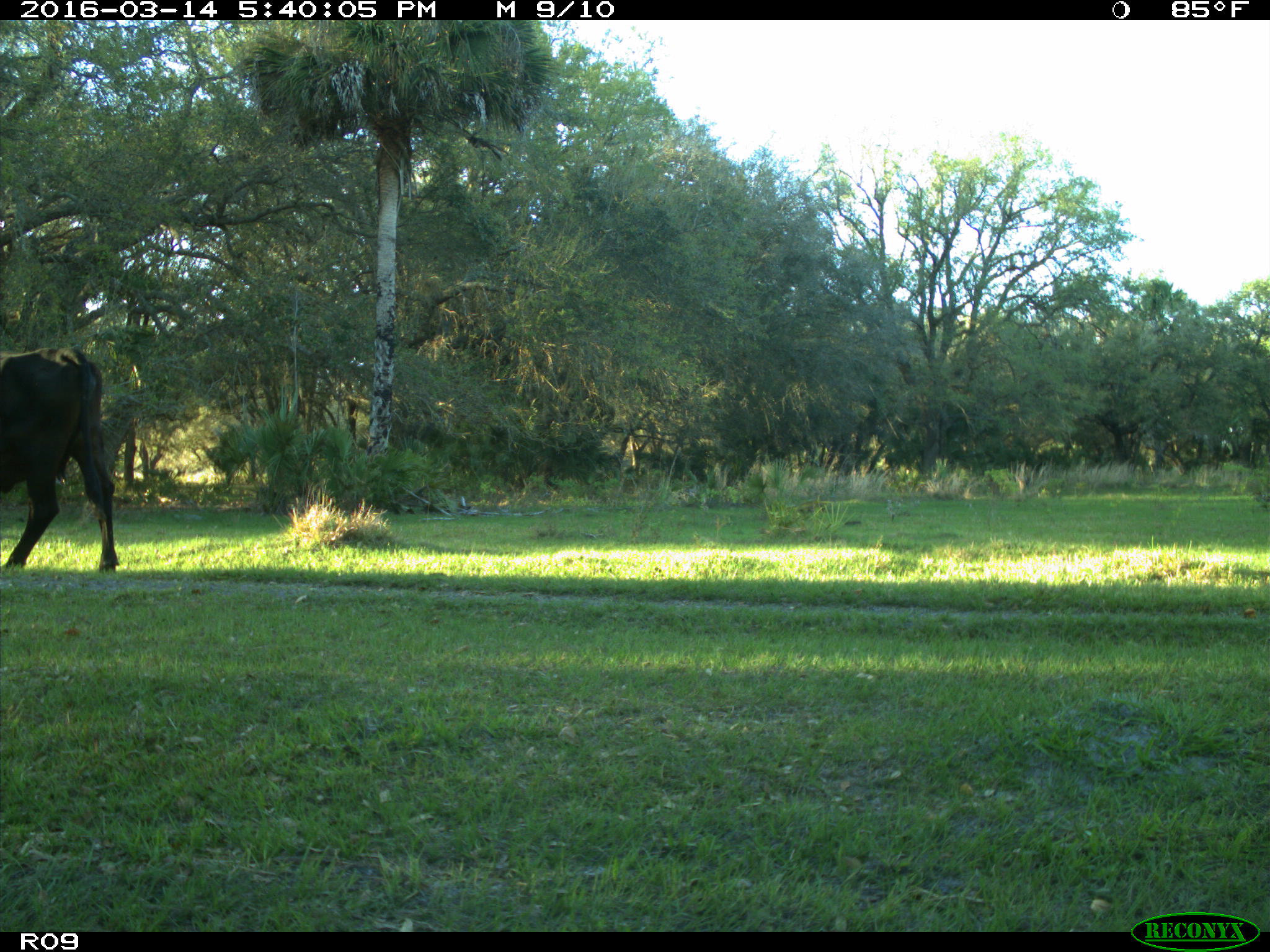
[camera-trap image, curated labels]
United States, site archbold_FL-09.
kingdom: Animalia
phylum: Chordata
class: Mammalia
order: Artiodactyla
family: Bovidae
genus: Bos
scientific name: Bos taurus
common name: domestic cow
Bos taurus (domestic cow).